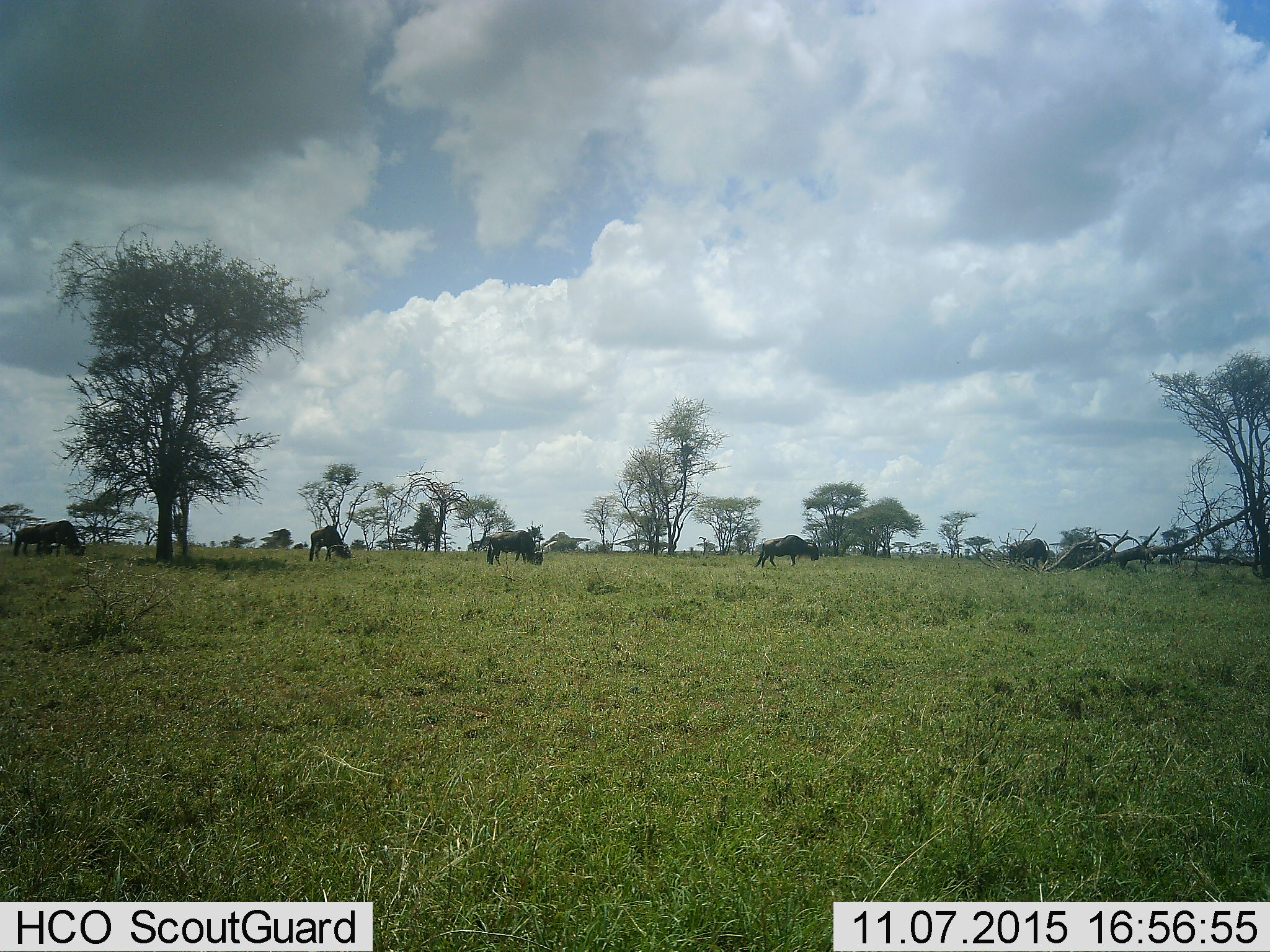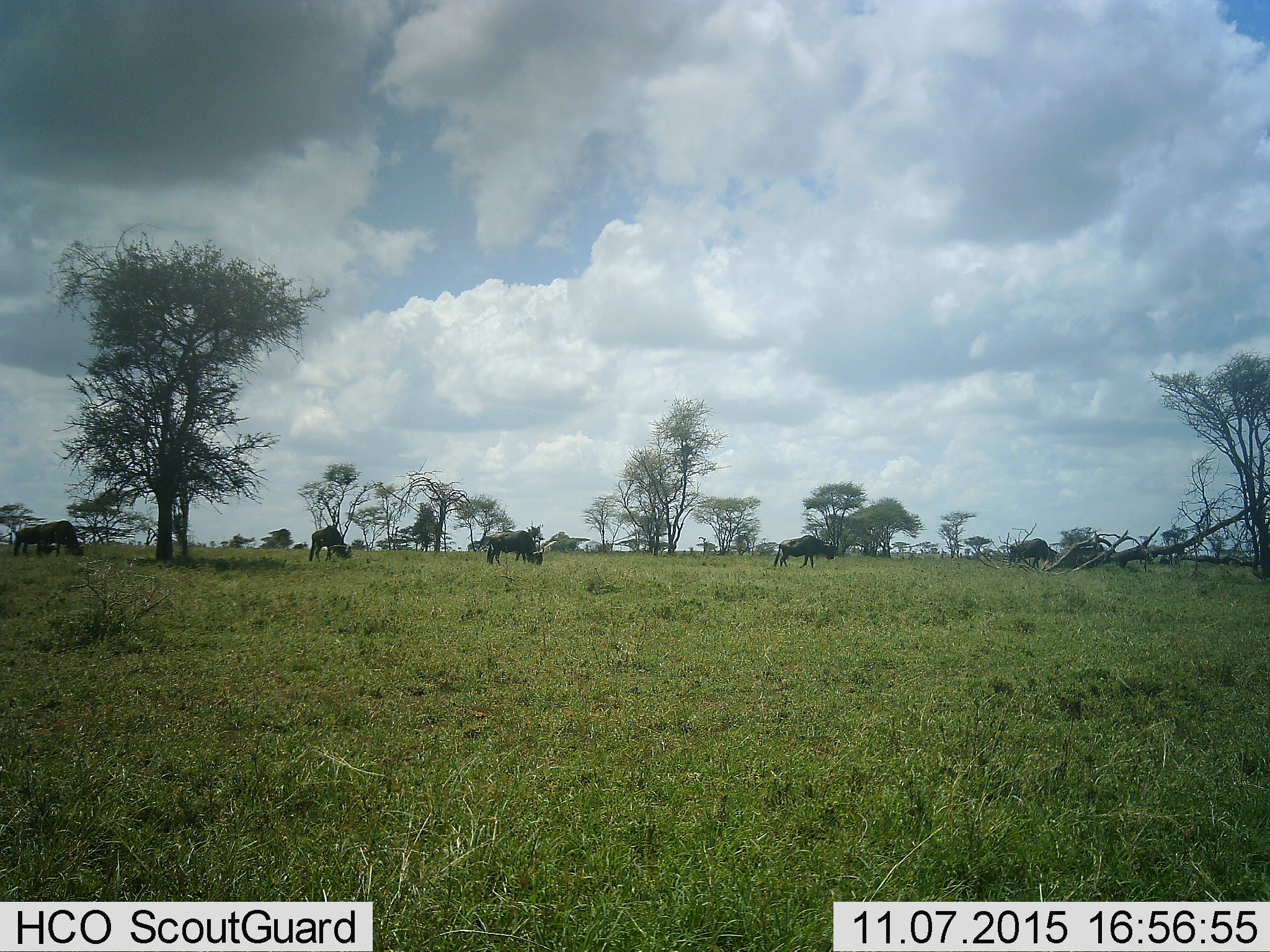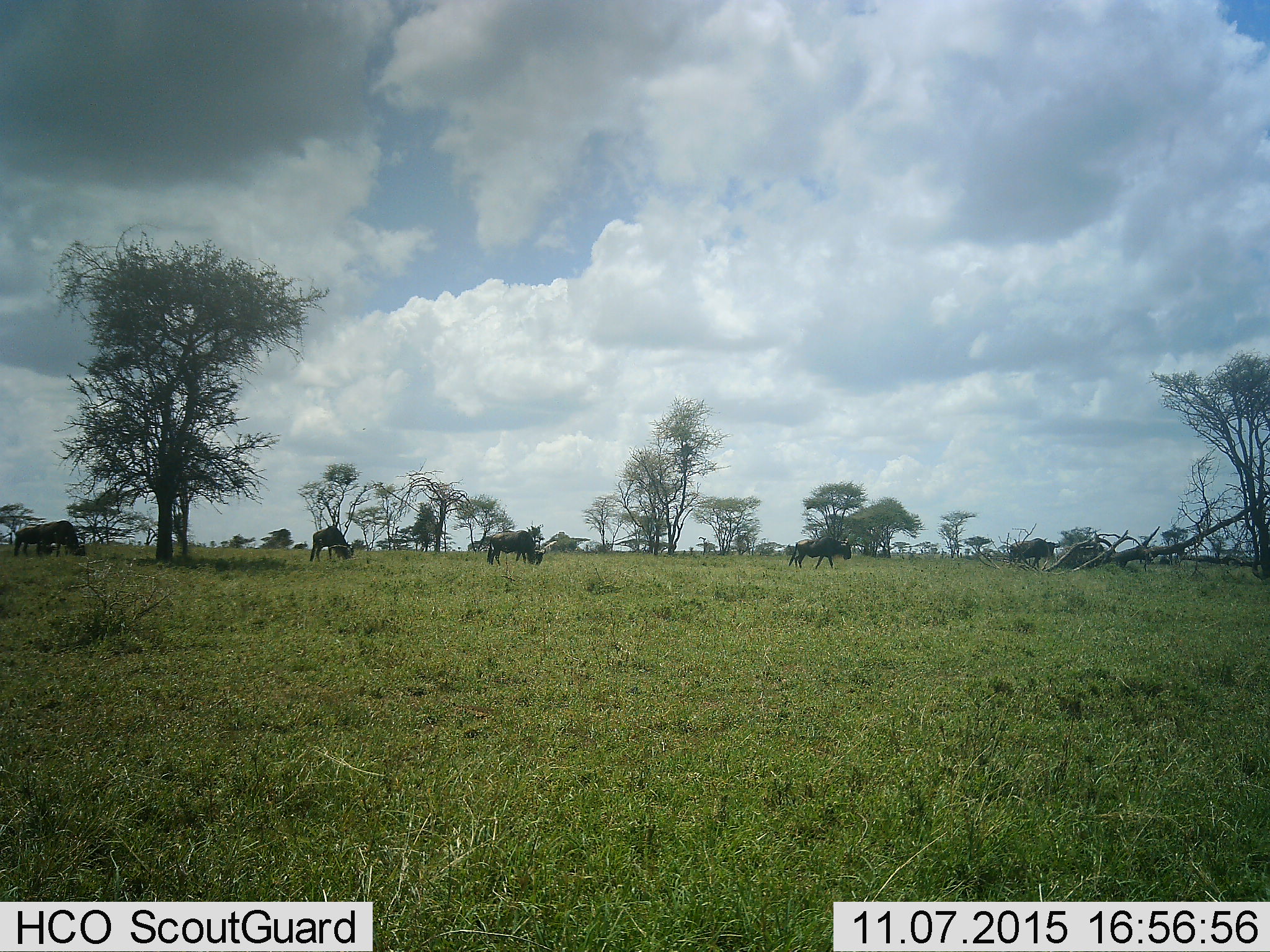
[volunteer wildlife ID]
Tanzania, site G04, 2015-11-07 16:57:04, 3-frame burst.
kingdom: Animalia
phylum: Chordata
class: Mammalia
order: Artiodactyla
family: Bovidae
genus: Connochaetes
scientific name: Connochaetes taurinus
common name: blue wildebeest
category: wildebeest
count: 6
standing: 50%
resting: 0%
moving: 75%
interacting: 0%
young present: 8%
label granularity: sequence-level